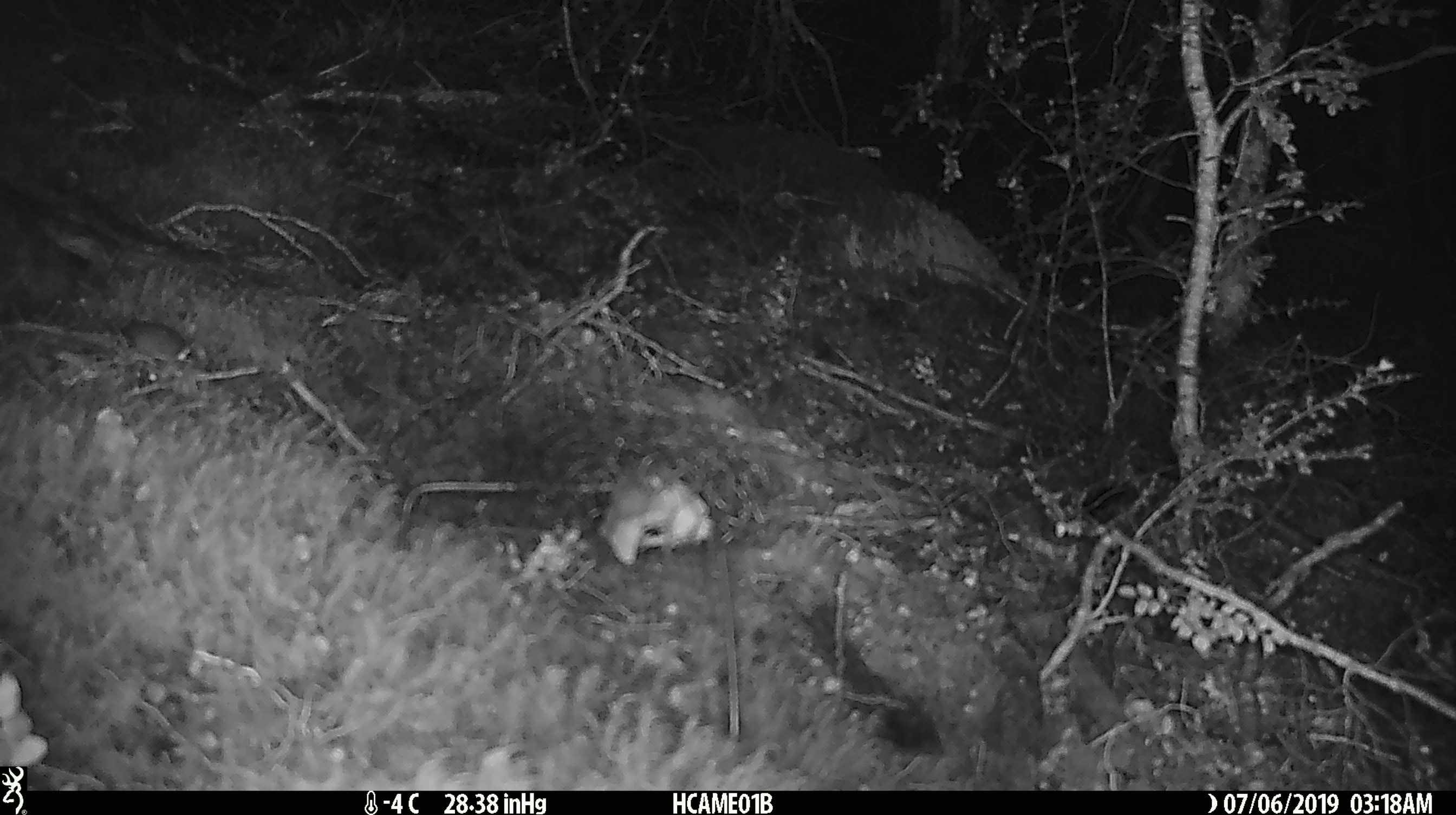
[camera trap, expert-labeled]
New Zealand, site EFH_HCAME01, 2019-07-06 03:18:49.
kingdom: Animalia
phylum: Chordata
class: Mammalia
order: Rodentia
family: Muridae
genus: Mus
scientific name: Mus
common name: mouse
Mouse (Mus).